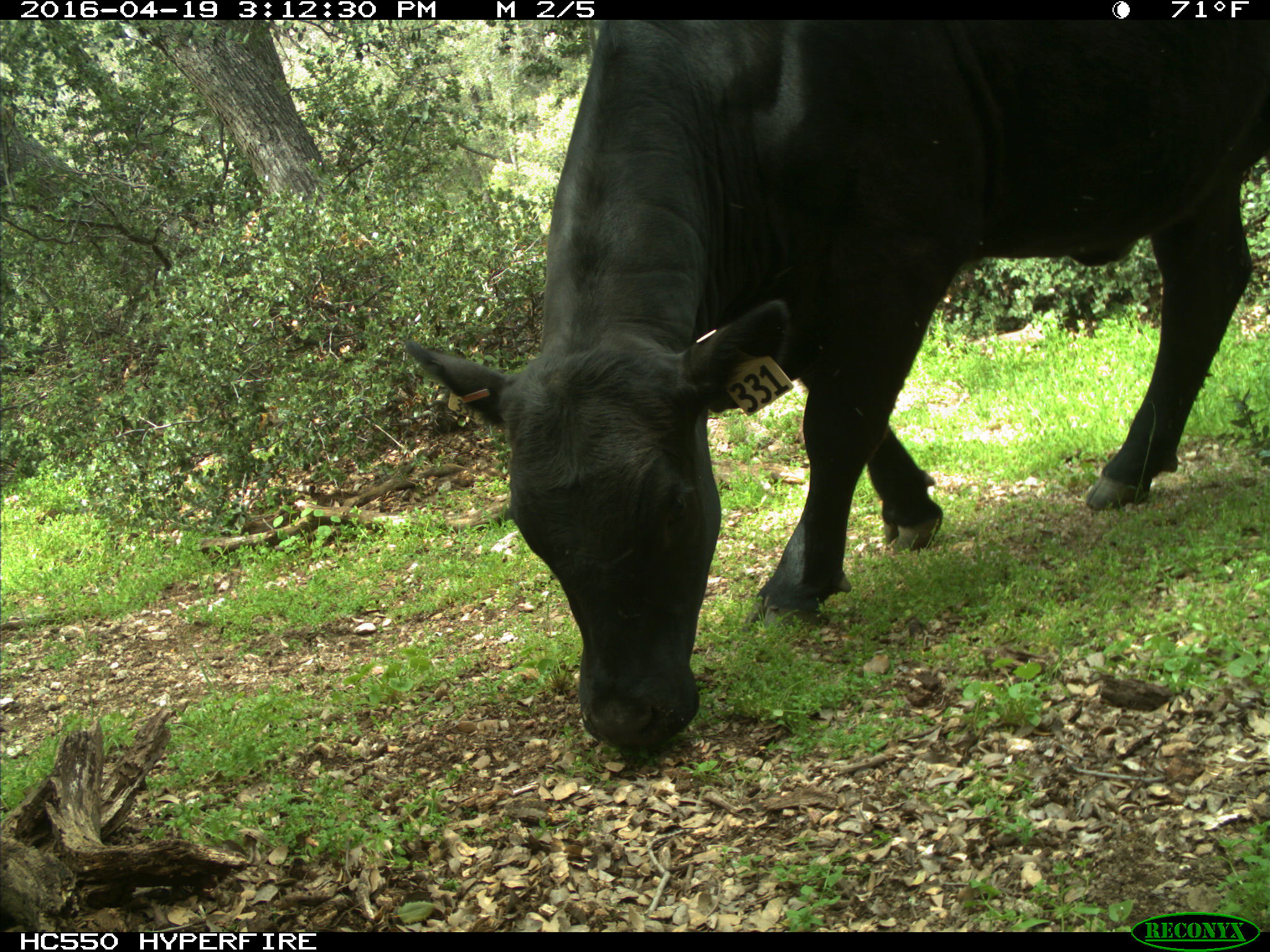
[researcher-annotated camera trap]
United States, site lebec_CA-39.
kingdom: Animalia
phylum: Chordata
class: Mammalia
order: Artiodactyla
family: Bovidae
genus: Bos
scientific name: Bos taurus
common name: domestic cow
Bos taurus (domestic cow).